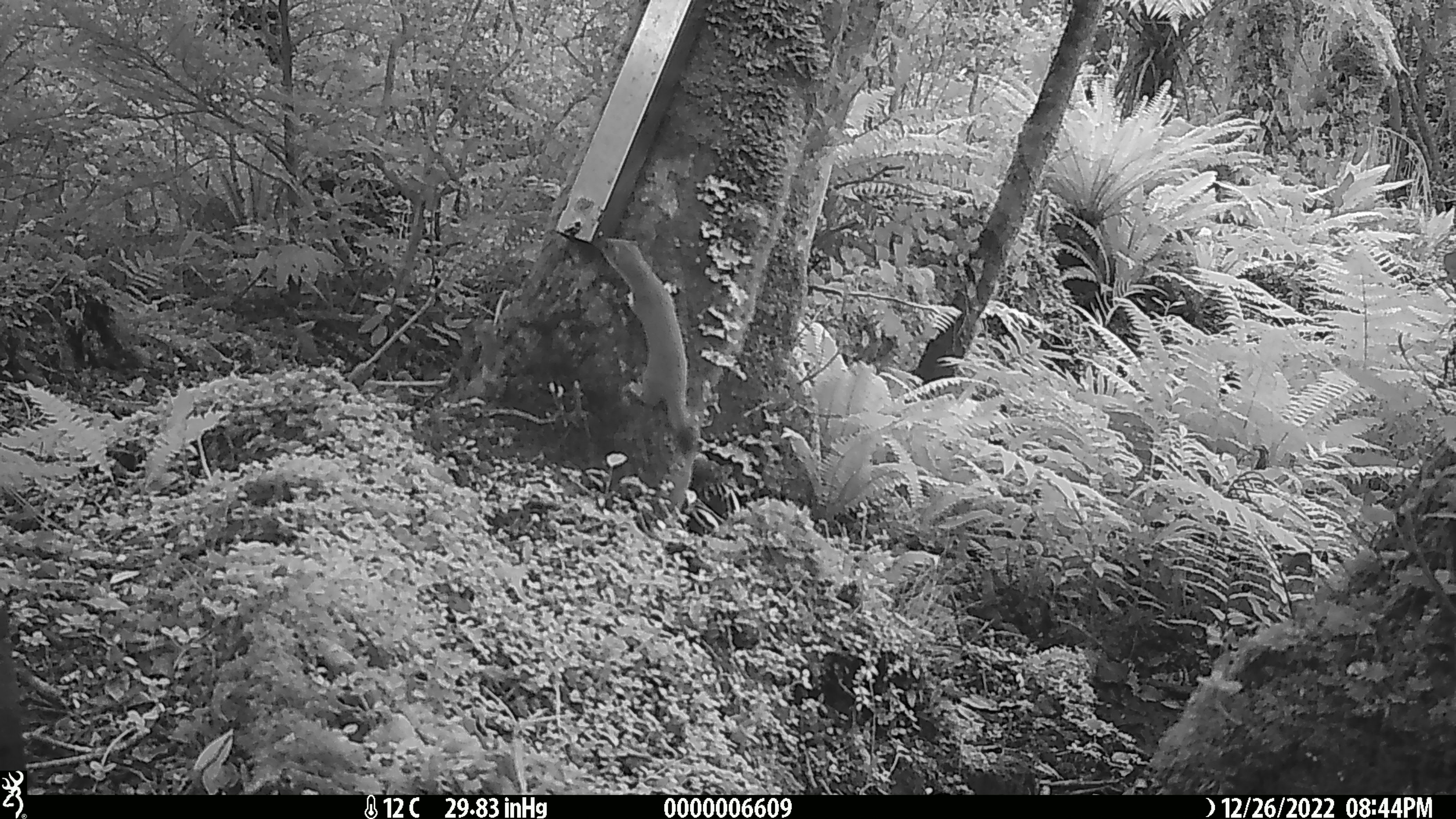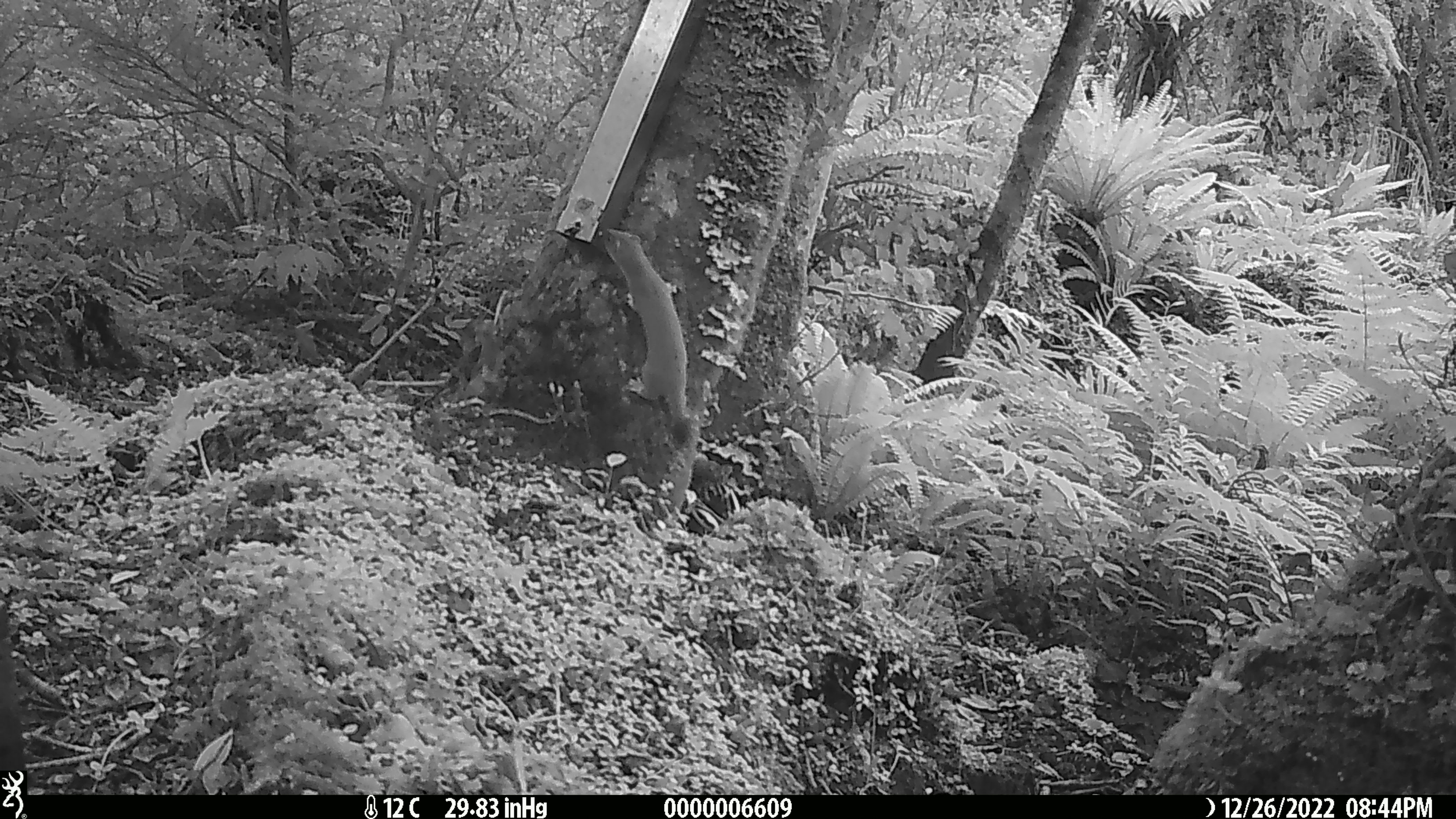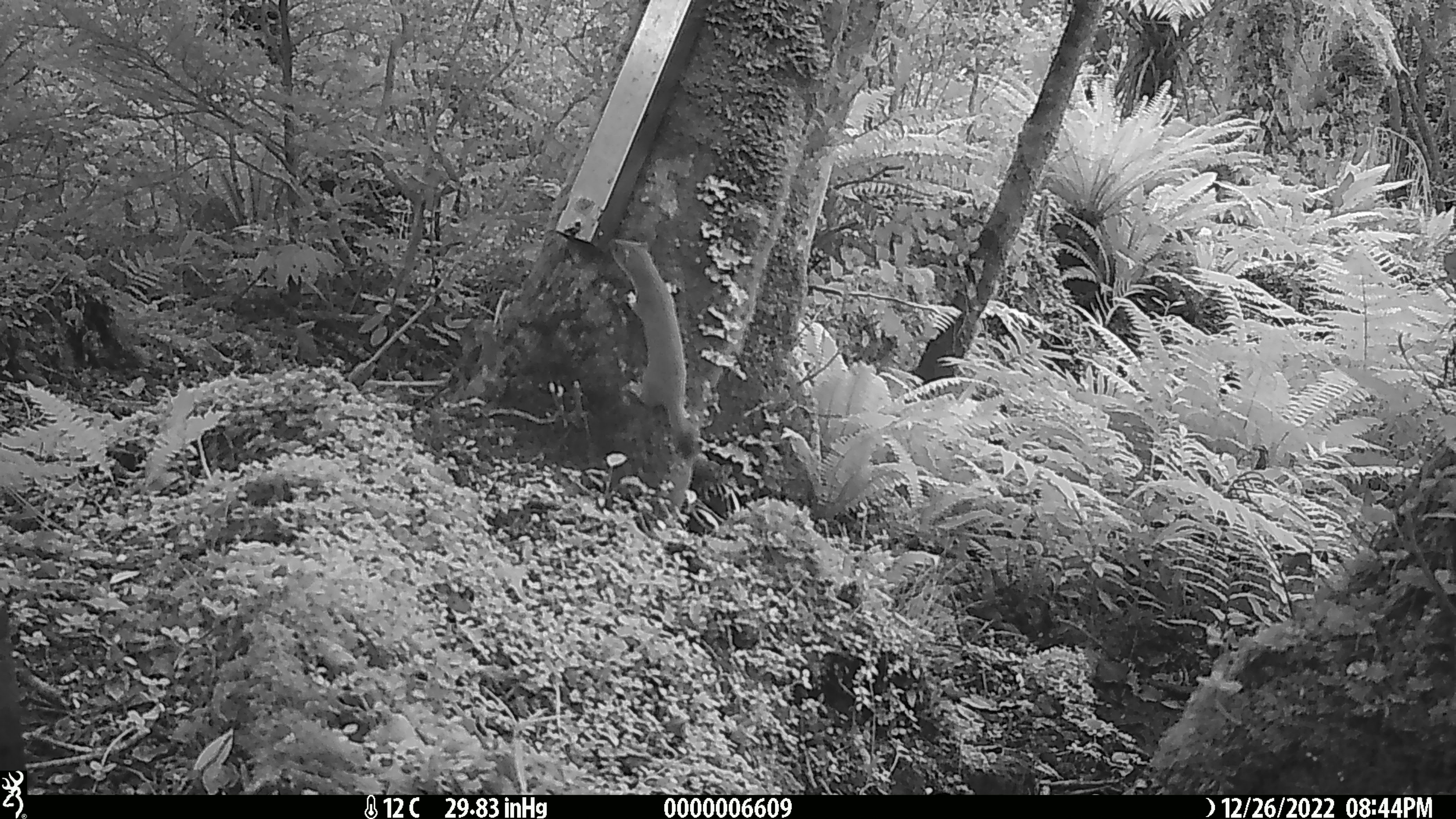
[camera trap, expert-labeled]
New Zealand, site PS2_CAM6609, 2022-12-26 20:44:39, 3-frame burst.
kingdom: Animalia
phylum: Chordata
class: Mammalia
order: Carnivora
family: Mustelidae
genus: Mustela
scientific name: Mustela erminea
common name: stoat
Stoat (Mustela erminea).